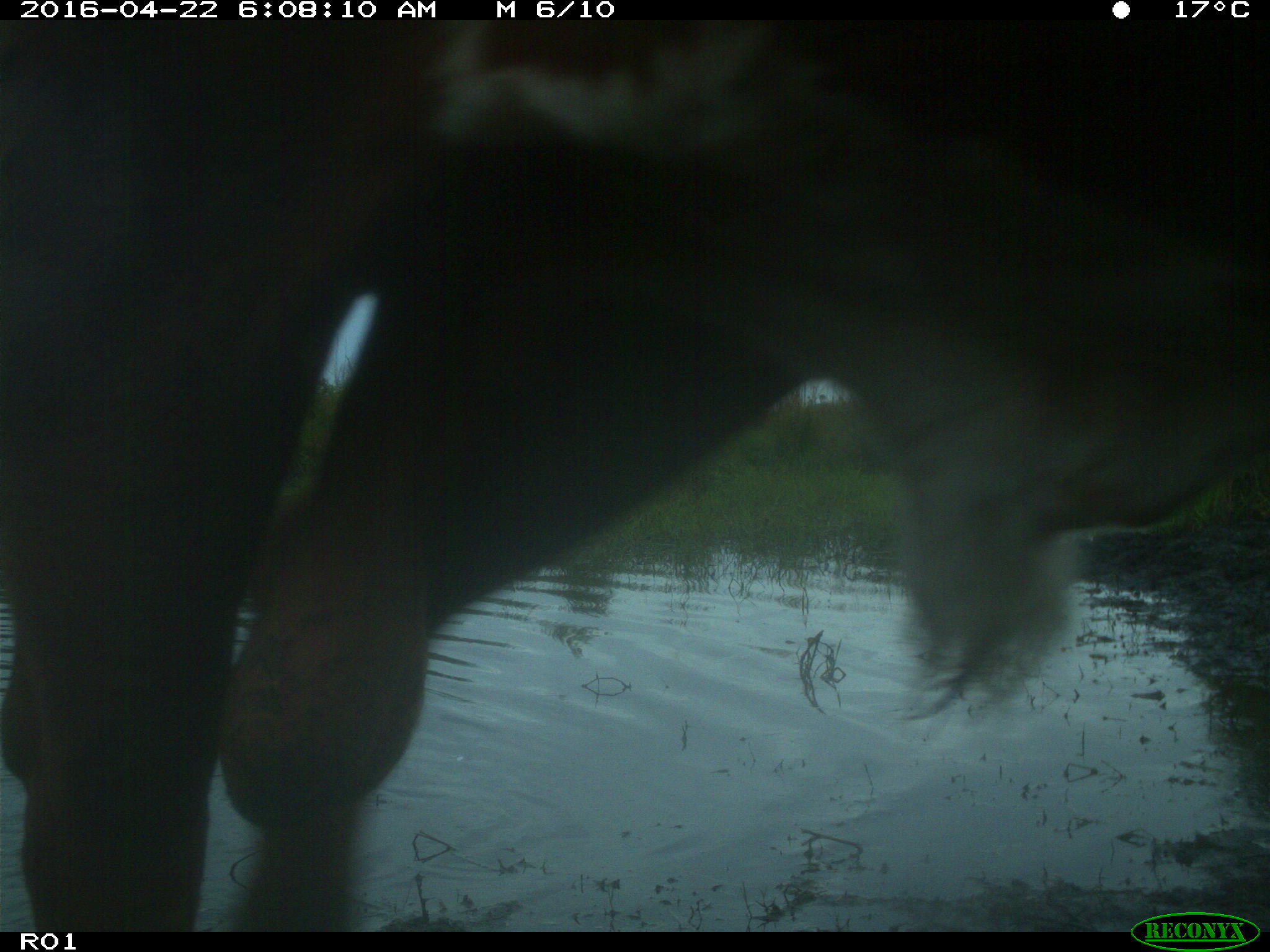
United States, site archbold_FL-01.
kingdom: Animalia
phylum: Chordata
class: Mammalia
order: Artiodactyla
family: Bovidae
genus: Bos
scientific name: Bos taurus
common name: domestic cow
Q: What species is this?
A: Bos taurus (domestic cow).